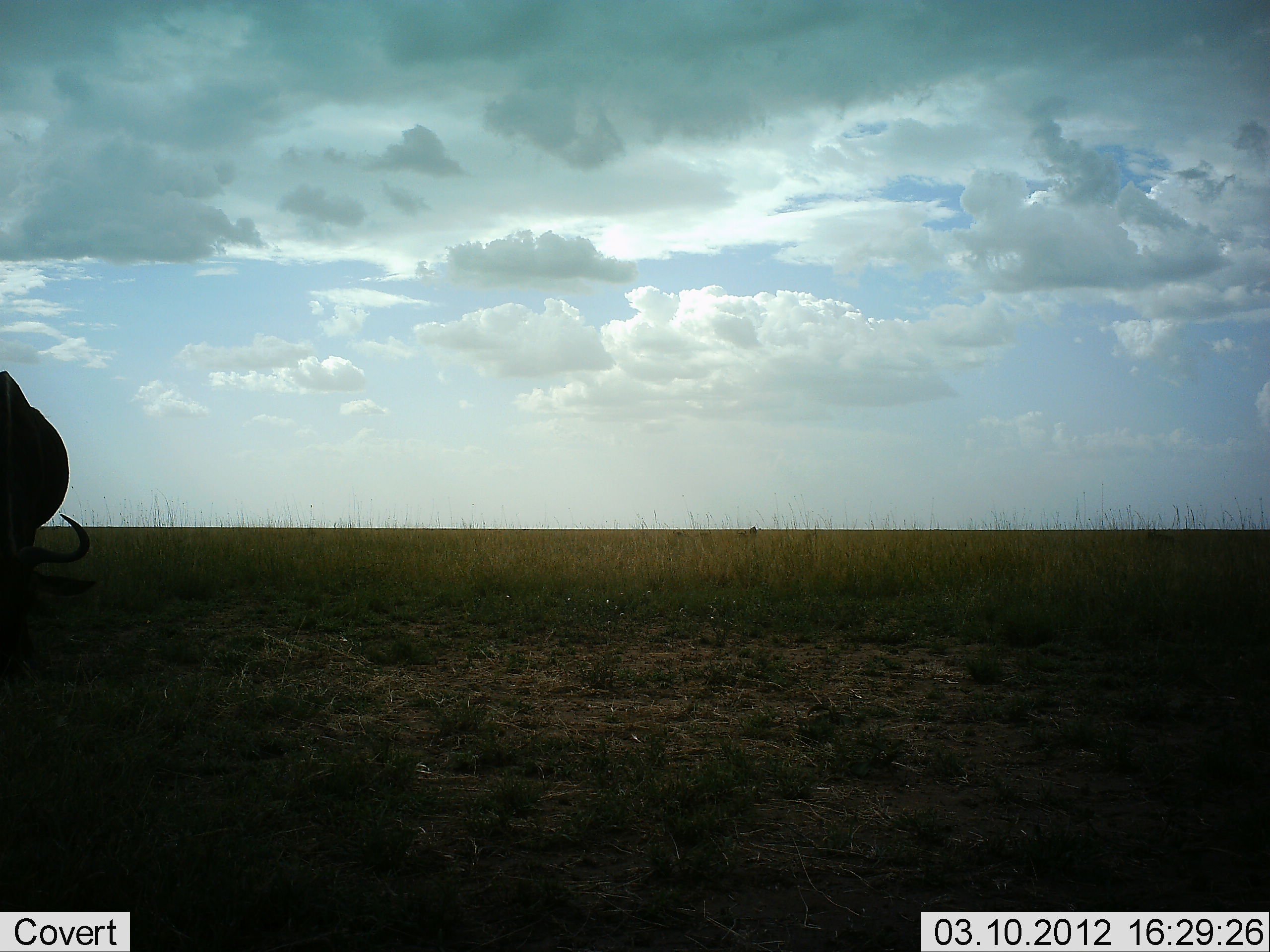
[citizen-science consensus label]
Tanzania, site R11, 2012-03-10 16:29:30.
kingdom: Animalia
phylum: Chordata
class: Mammalia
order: Artiodactyla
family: Bovidae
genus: Connochaetes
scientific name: Connochaetes taurinus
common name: blue wildebeest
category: wildebeest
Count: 1.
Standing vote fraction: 42%.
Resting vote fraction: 0%.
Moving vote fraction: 5%.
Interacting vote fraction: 0%.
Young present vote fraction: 0%.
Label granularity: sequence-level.